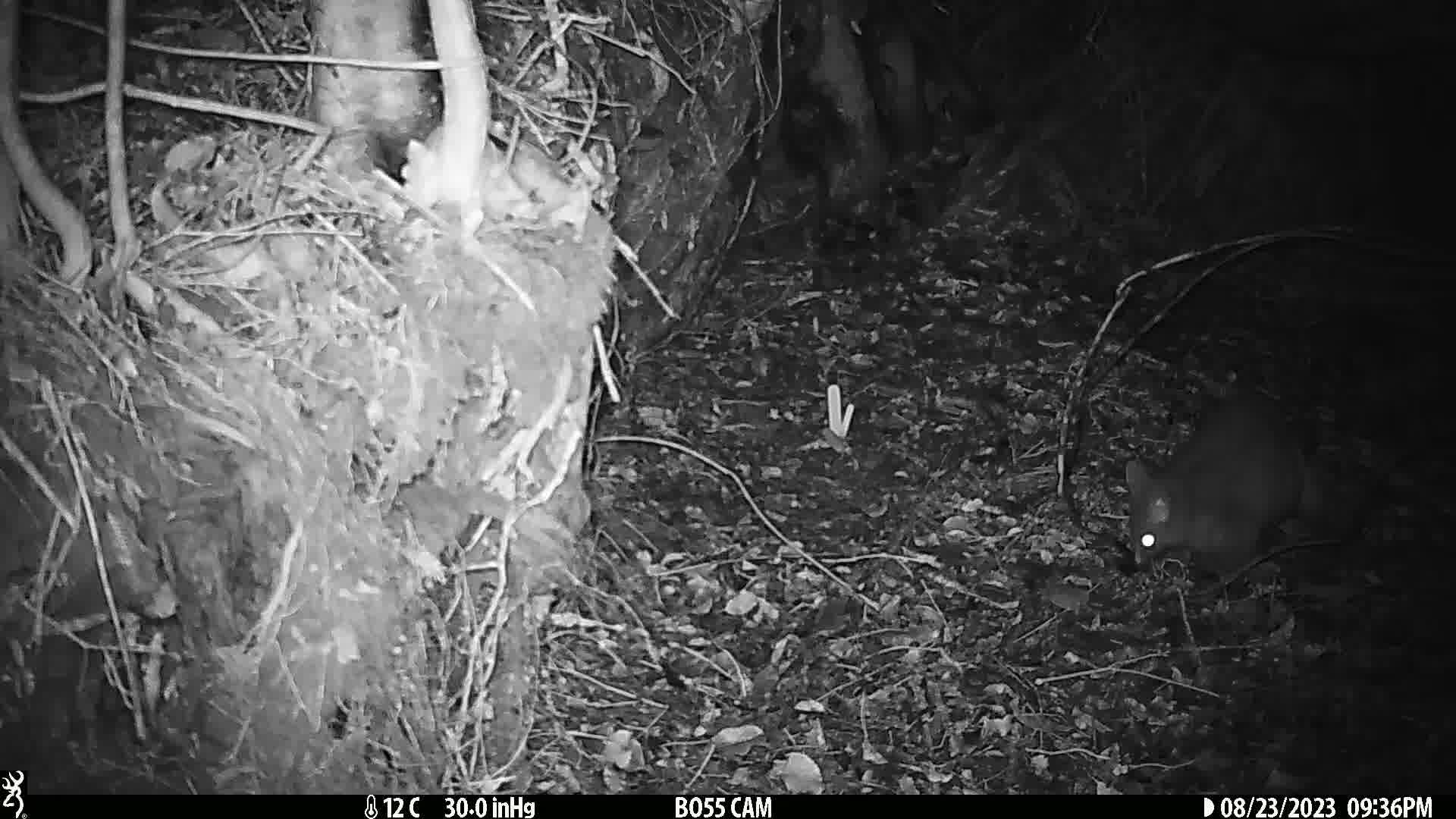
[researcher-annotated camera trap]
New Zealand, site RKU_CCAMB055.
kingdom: Animalia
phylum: Chordata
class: Mammalia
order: Diprotodontia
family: Phalangeridae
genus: Trichosurus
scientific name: Trichosurus vulpecula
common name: common brushtail possum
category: possum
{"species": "possum (common brushtail possum) (Trichosurus vulpecula)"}